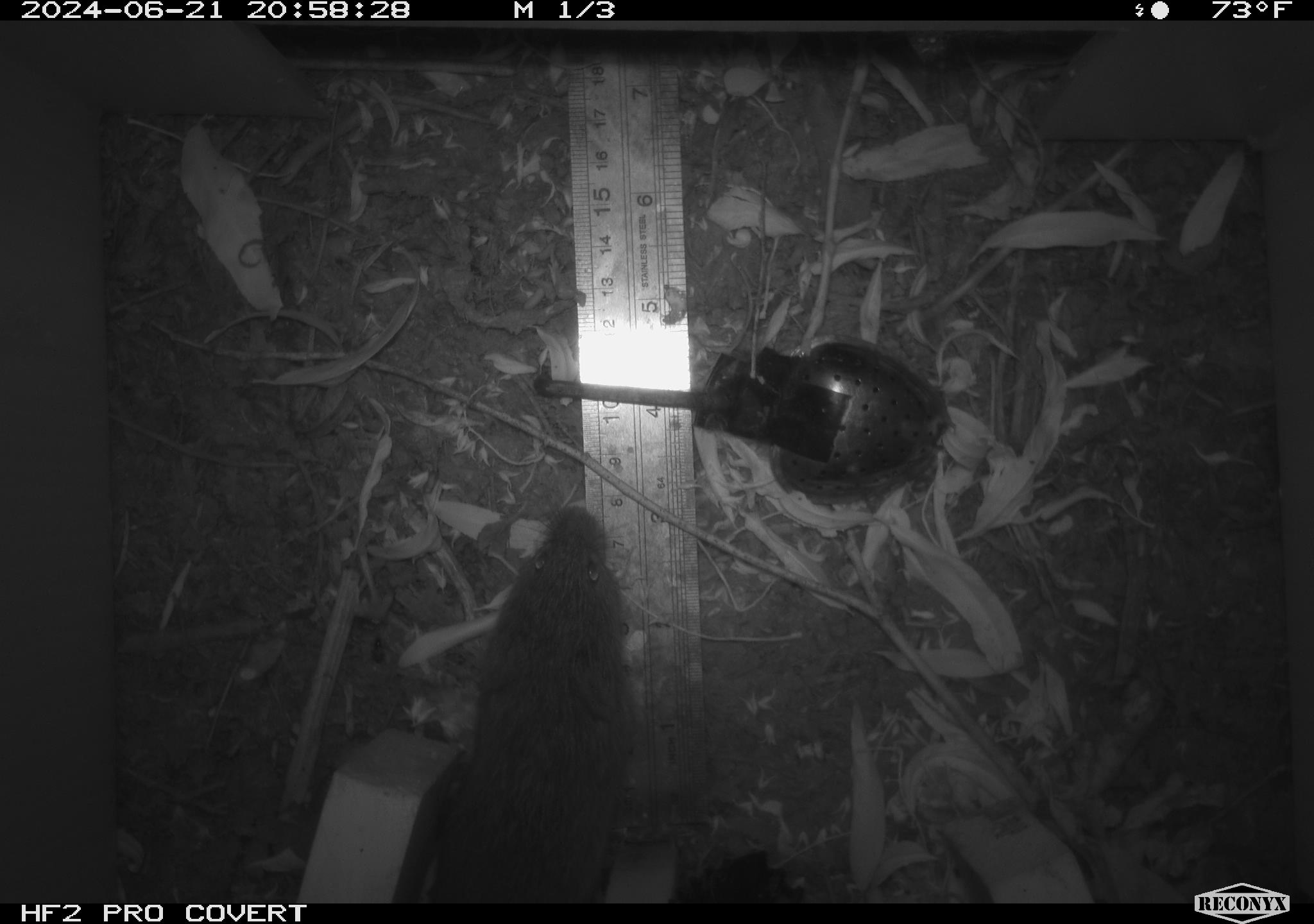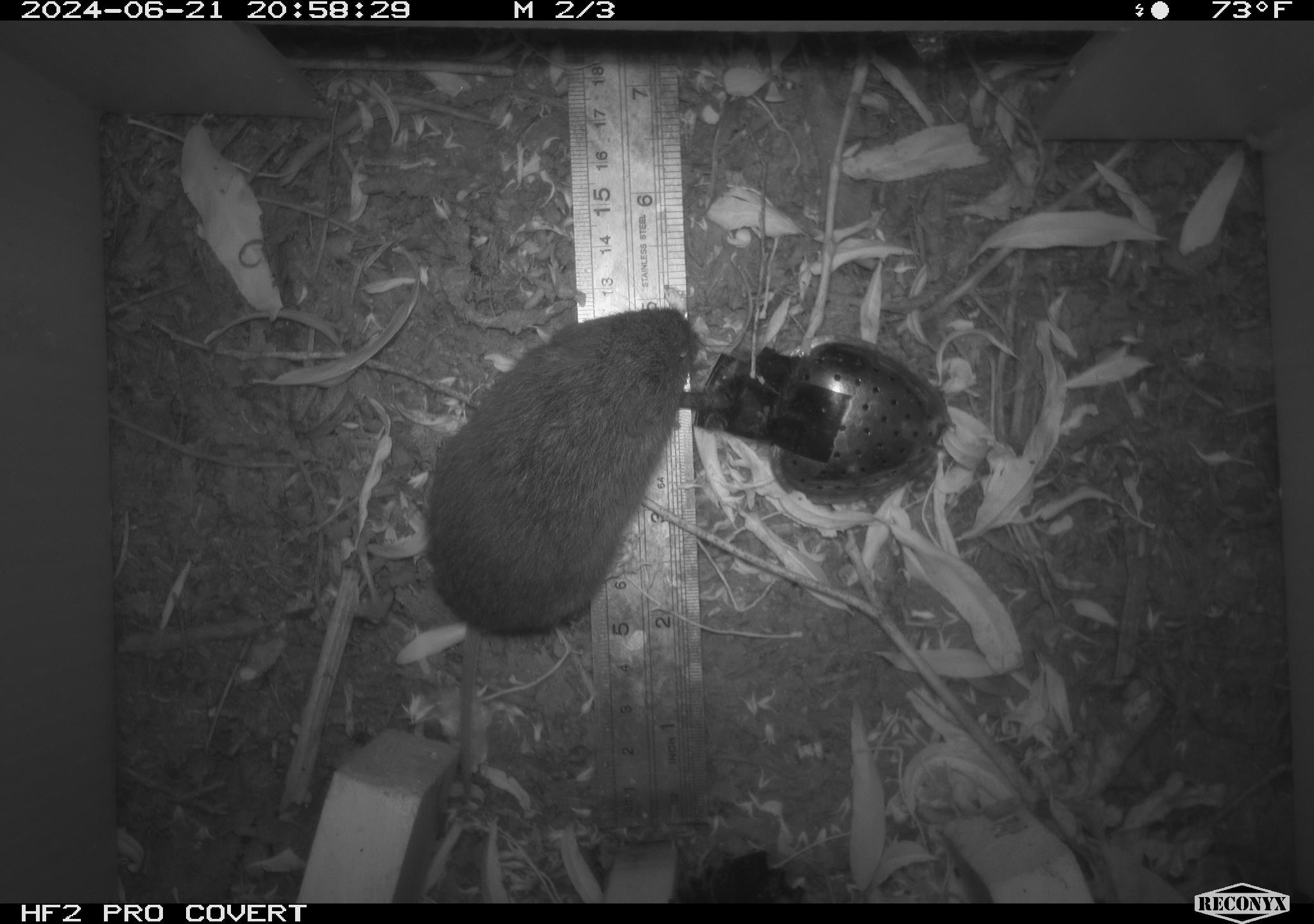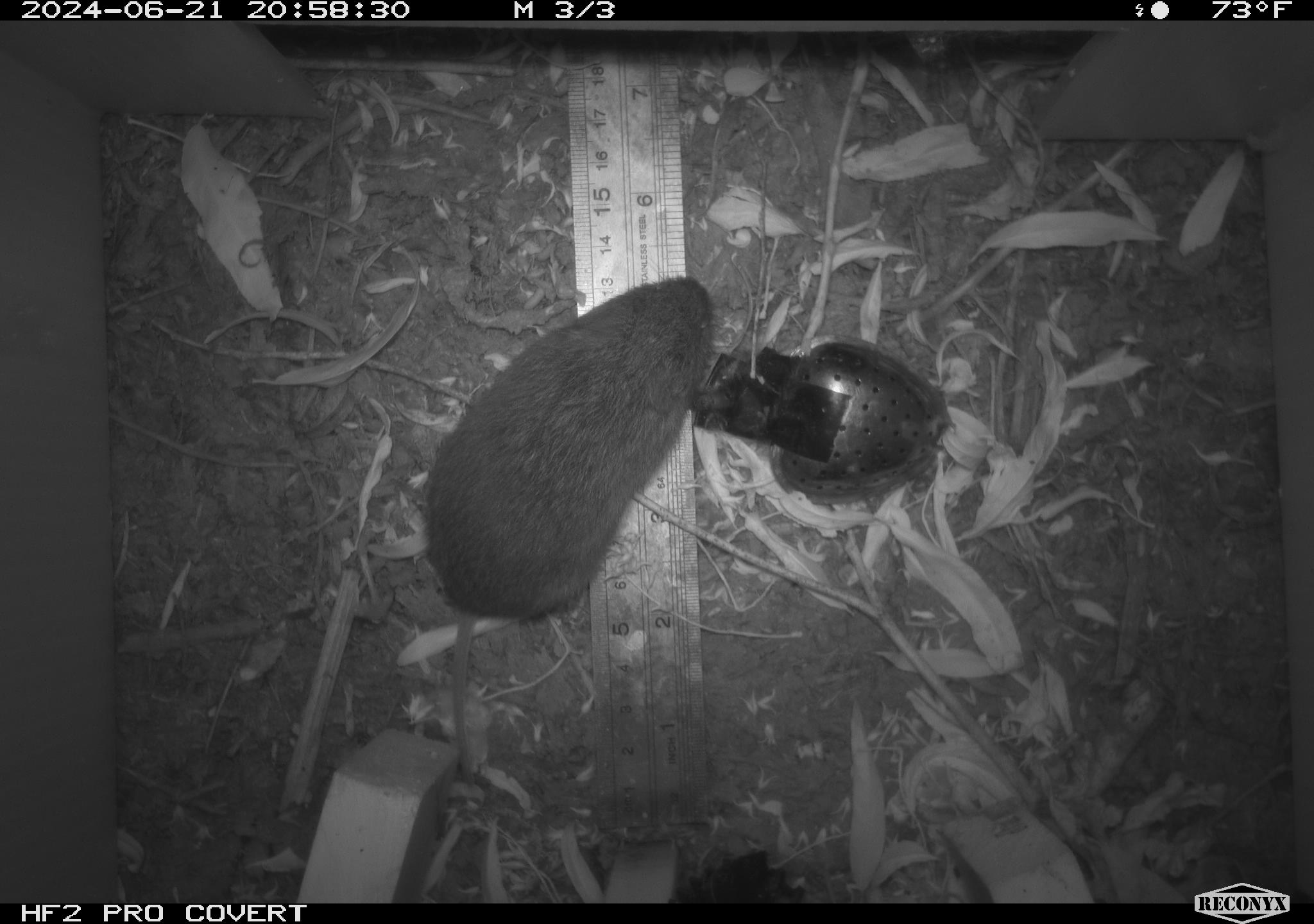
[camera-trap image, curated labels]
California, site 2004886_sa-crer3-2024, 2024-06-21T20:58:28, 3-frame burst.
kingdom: Animalia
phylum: Chordata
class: Mammalia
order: Rodentia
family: Cricetidae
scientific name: Arvicolinae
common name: voles, lemmings, and muskrats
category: arvicolinae subfamily